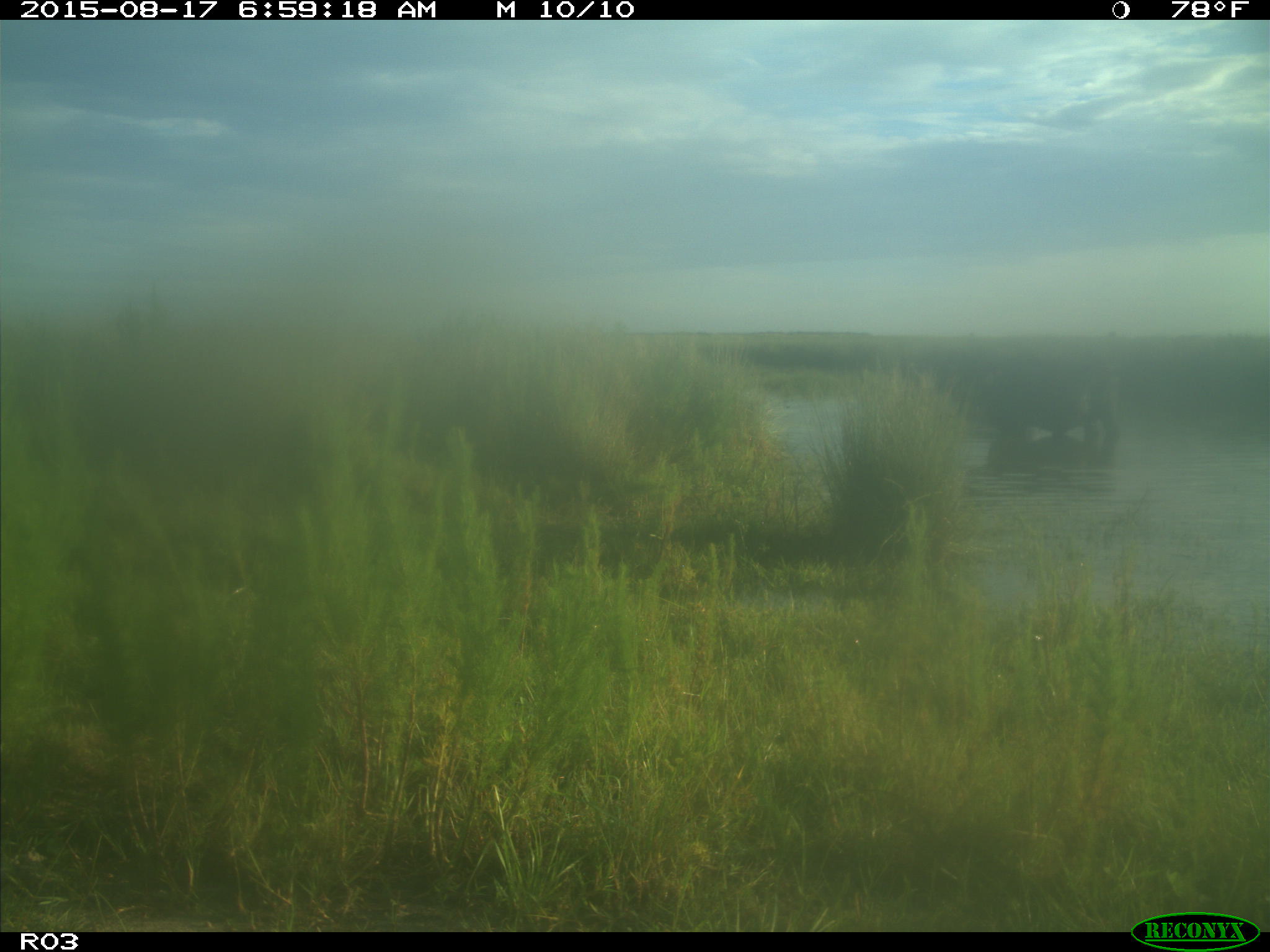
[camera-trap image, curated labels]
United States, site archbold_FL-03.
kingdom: Animalia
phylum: Chordata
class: Mammalia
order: Artiodactyla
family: Bovidae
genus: Bos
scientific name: Bos taurus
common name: domestic cow